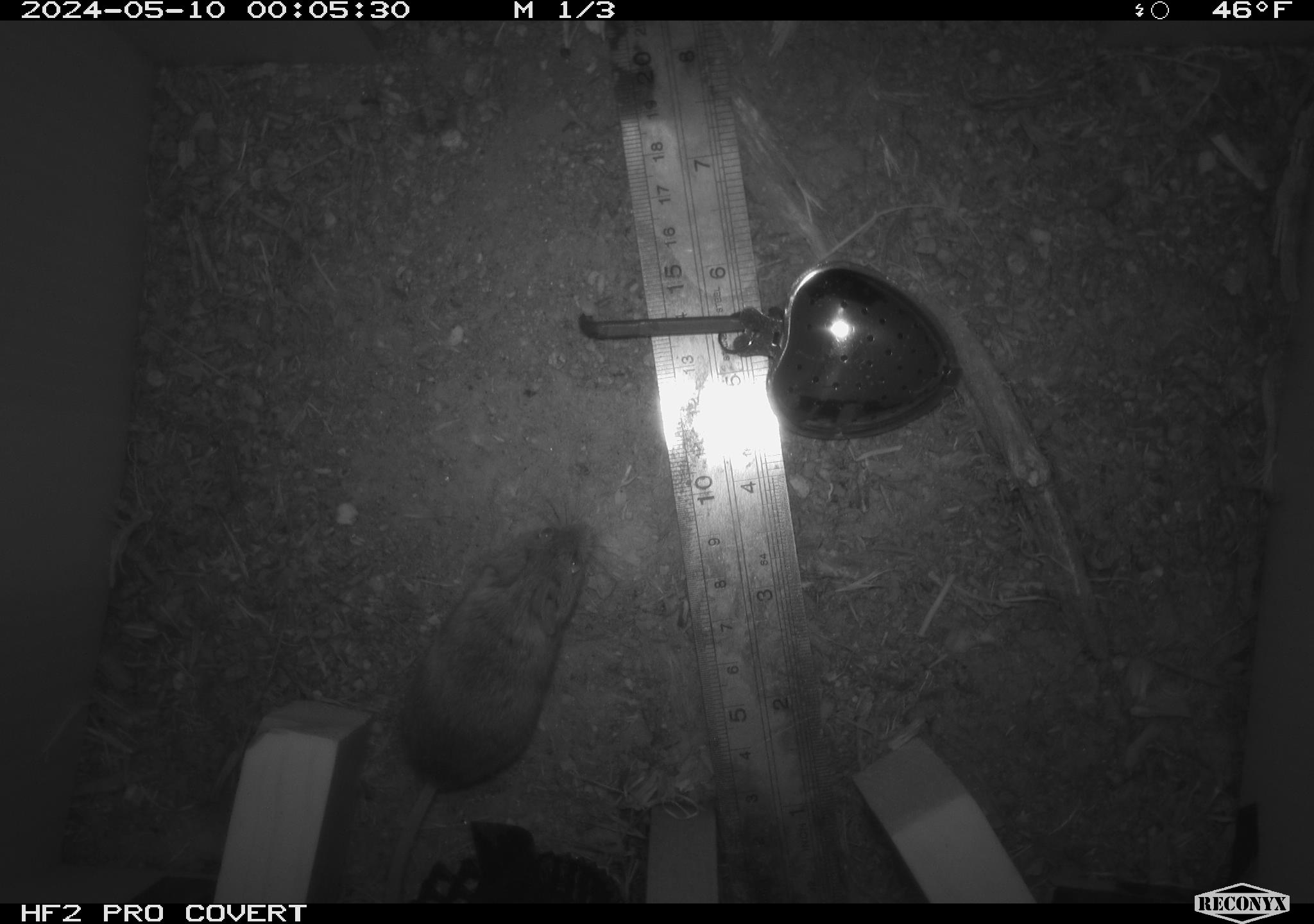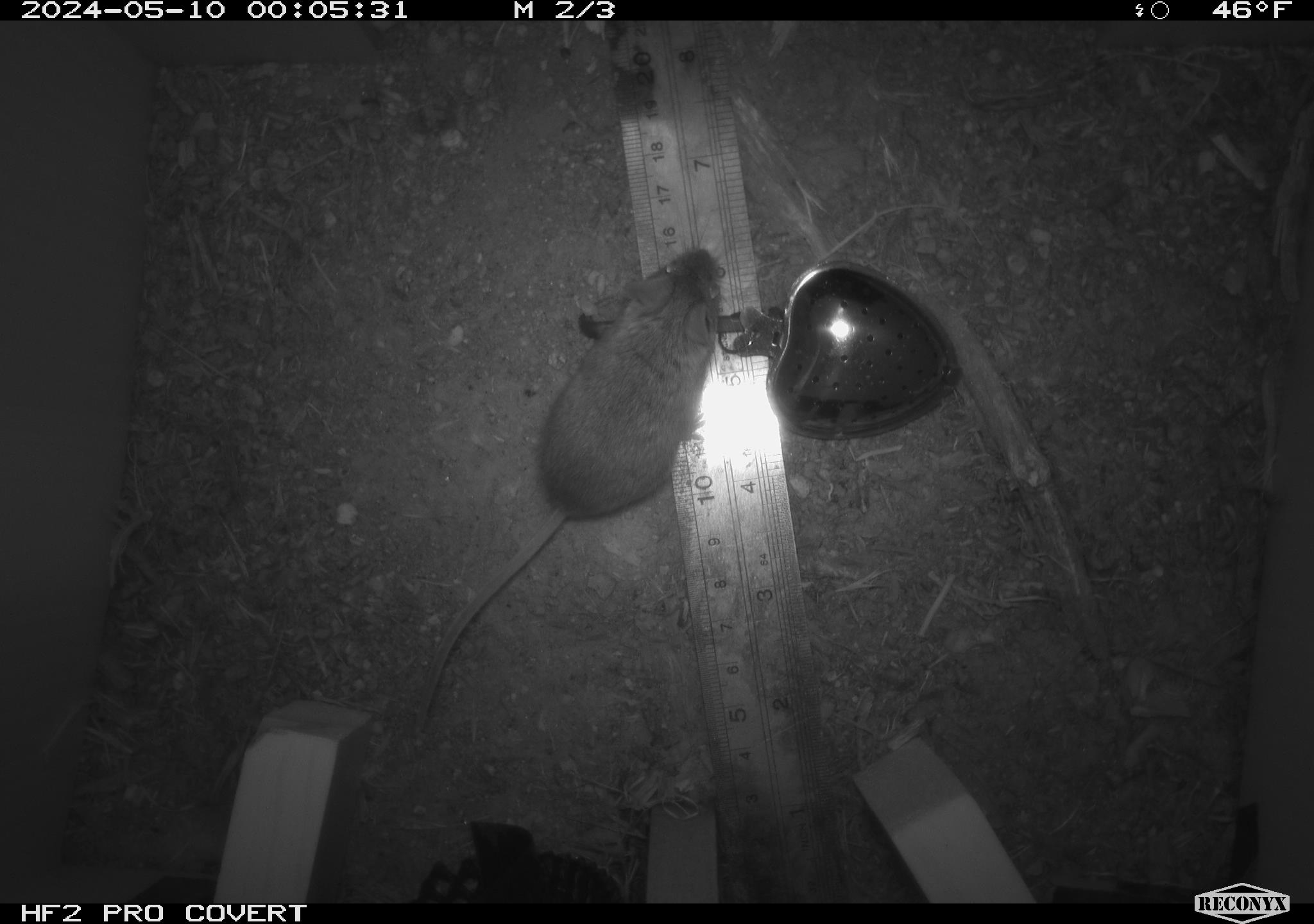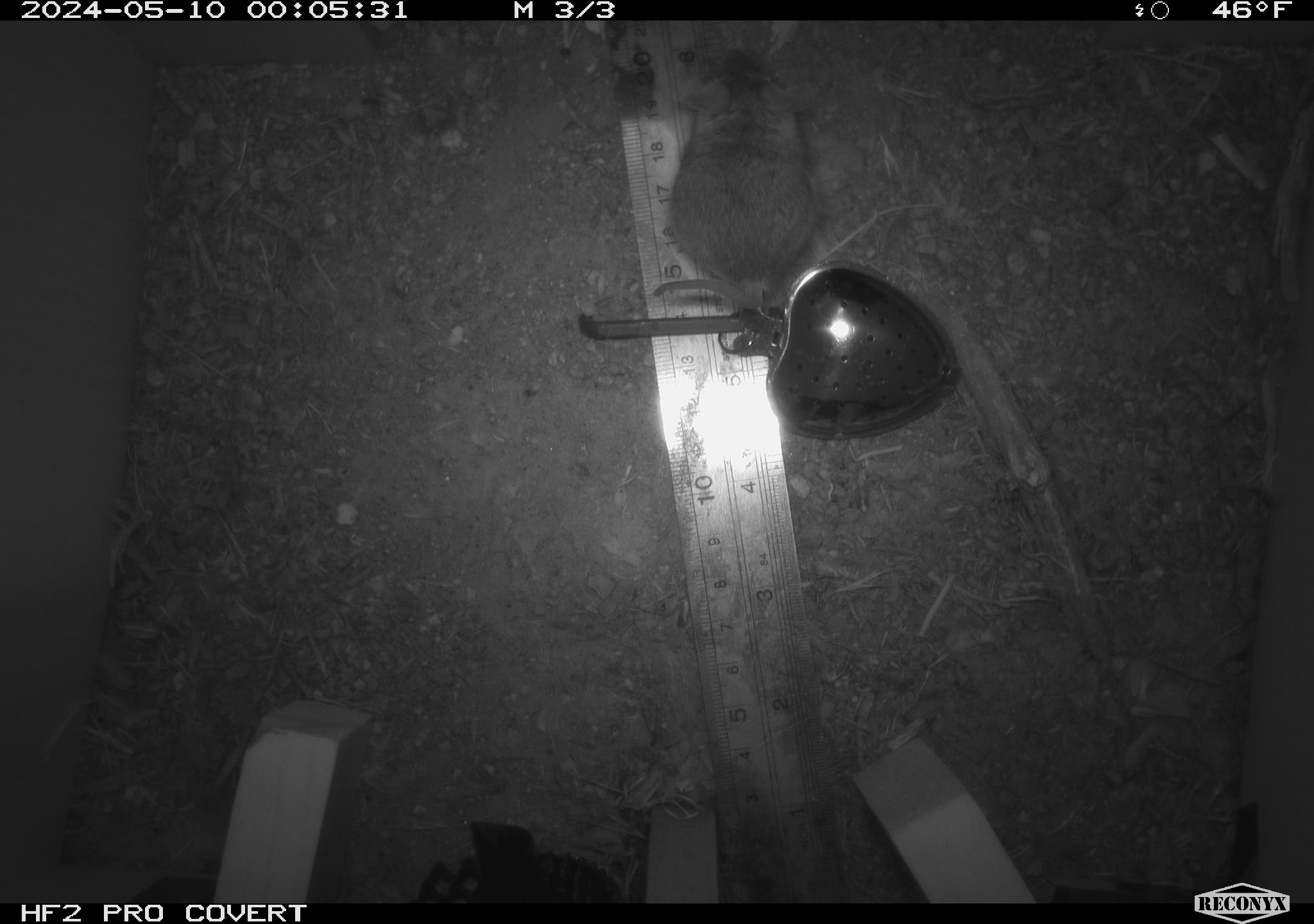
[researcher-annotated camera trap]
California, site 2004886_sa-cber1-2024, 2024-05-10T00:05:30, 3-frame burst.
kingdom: Animalia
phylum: Chordata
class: Mammalia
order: Rodentia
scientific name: Rodentia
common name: mouse species